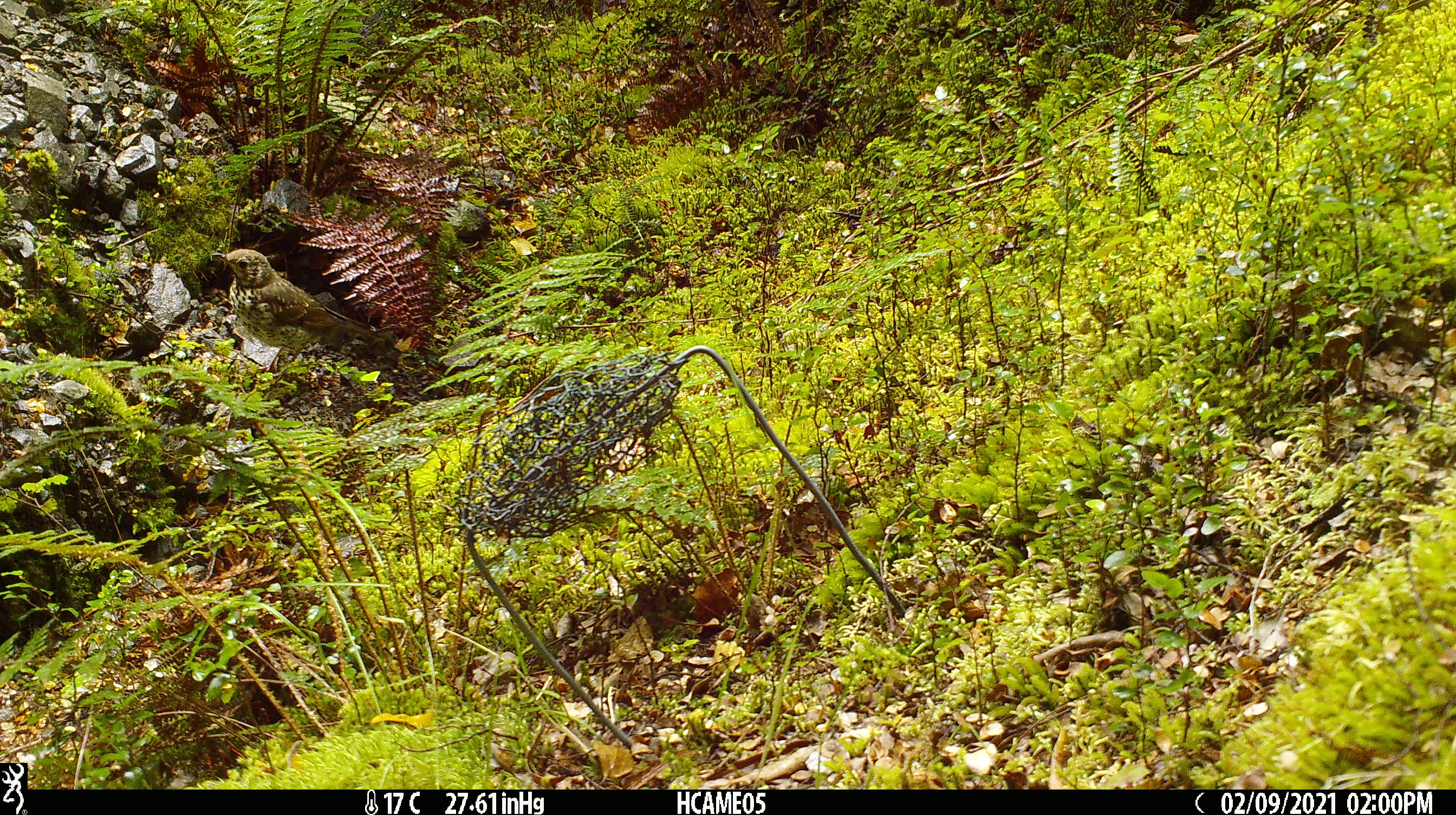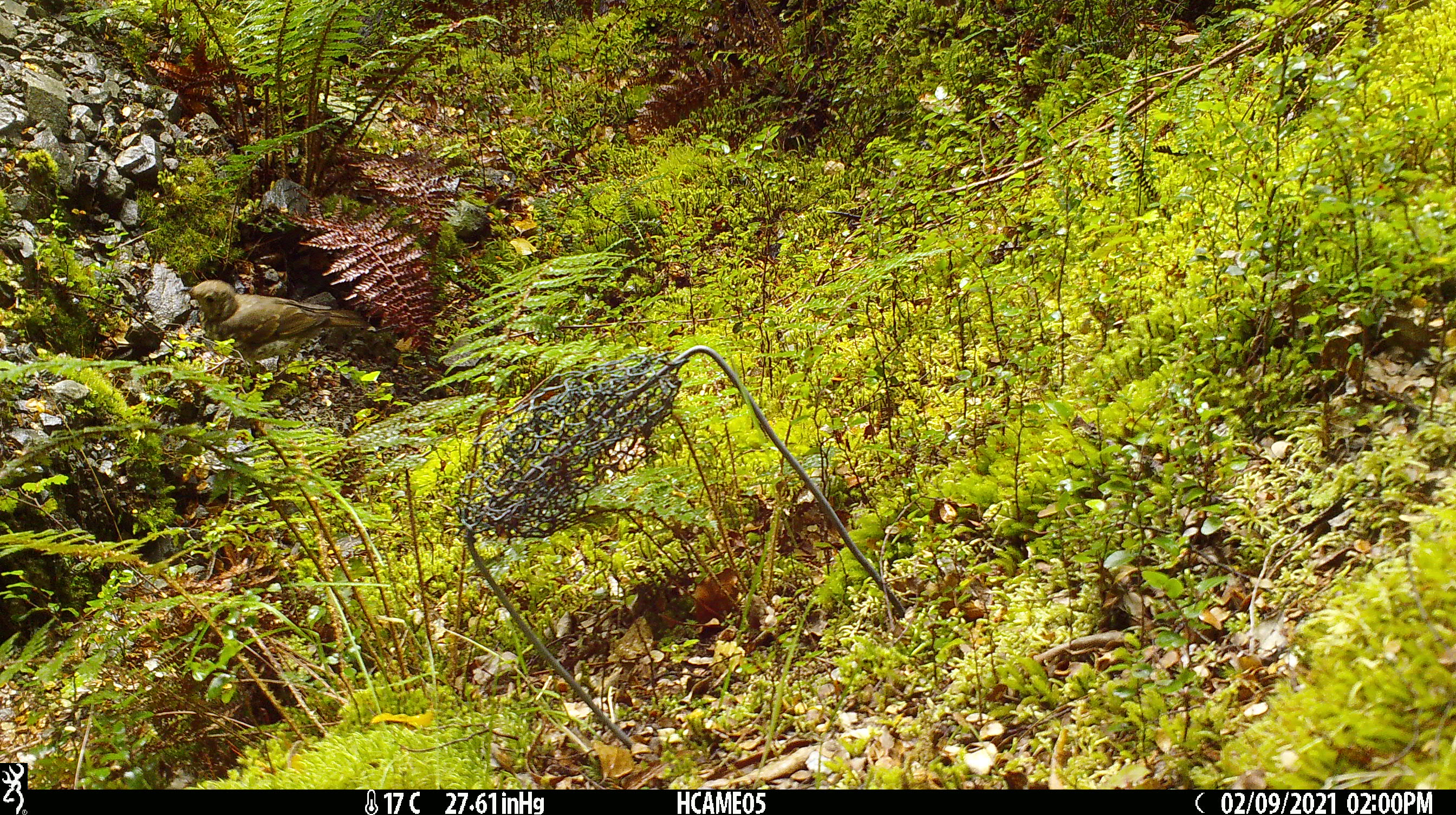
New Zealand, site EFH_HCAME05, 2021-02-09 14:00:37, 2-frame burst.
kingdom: Animalia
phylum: Chordata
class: Aves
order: Passeriformes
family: Turdidae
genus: Turdus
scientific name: Turdus philomelos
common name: song thrush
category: thrush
Thrush (song thrush) (Turdus philomelos).